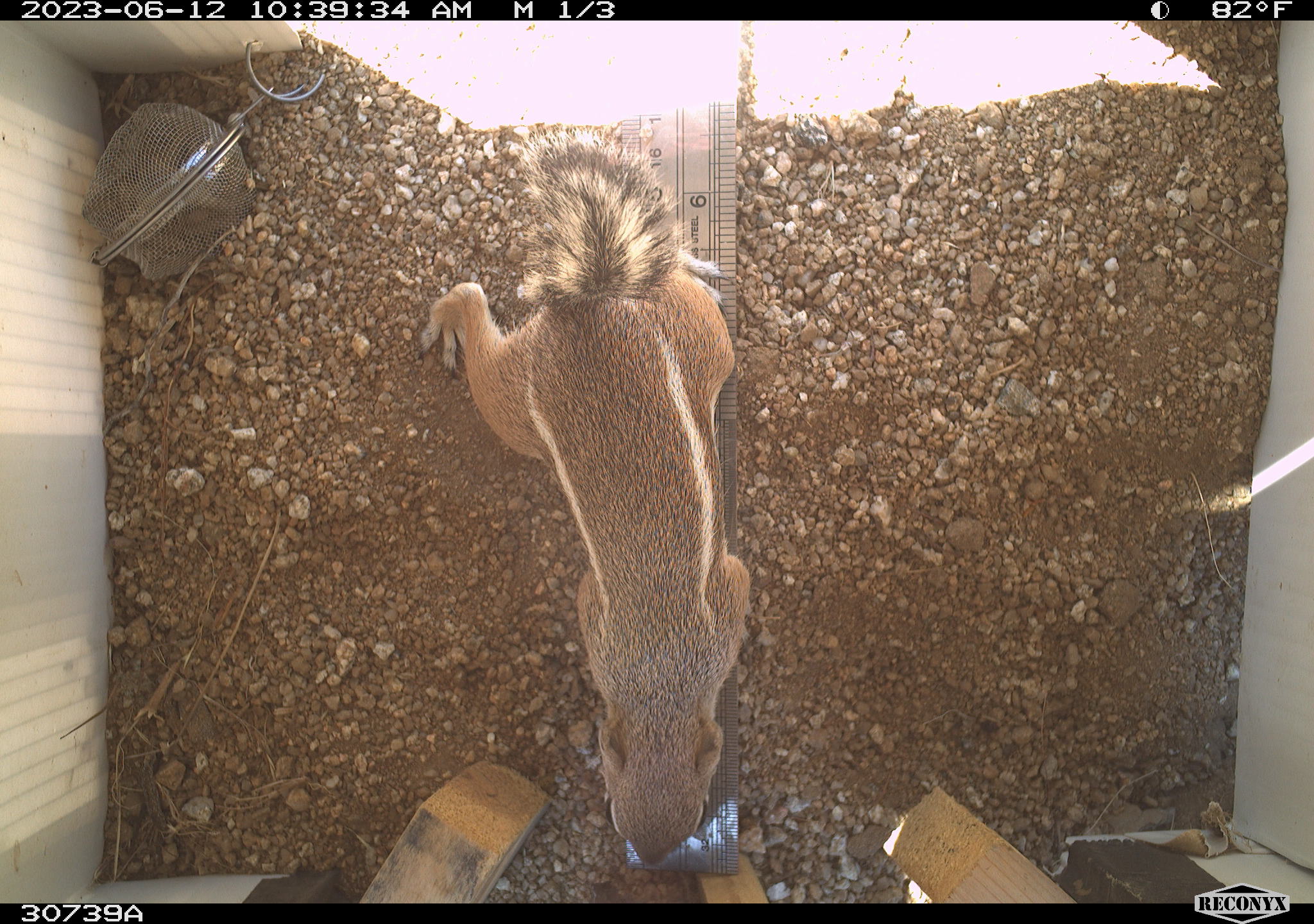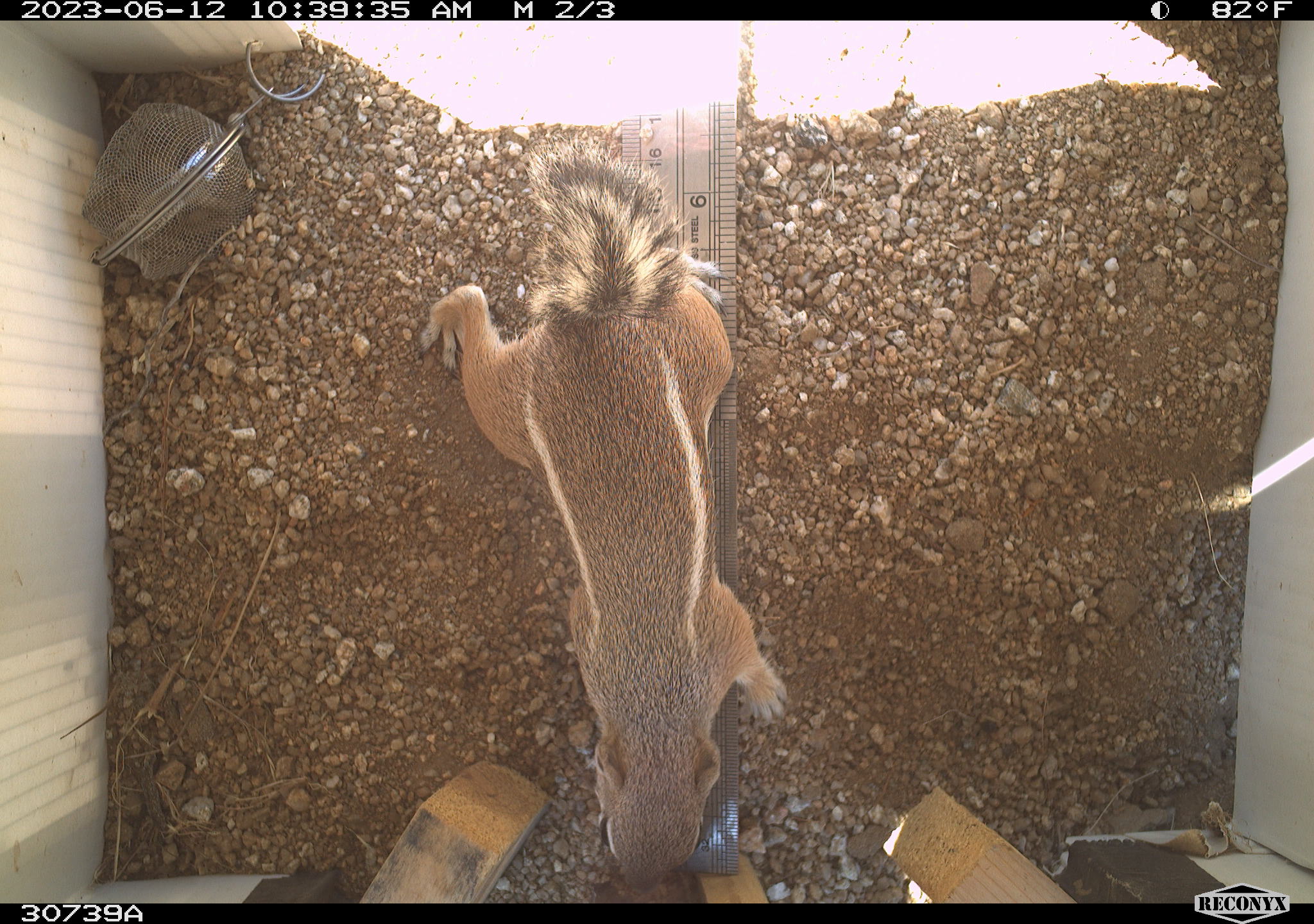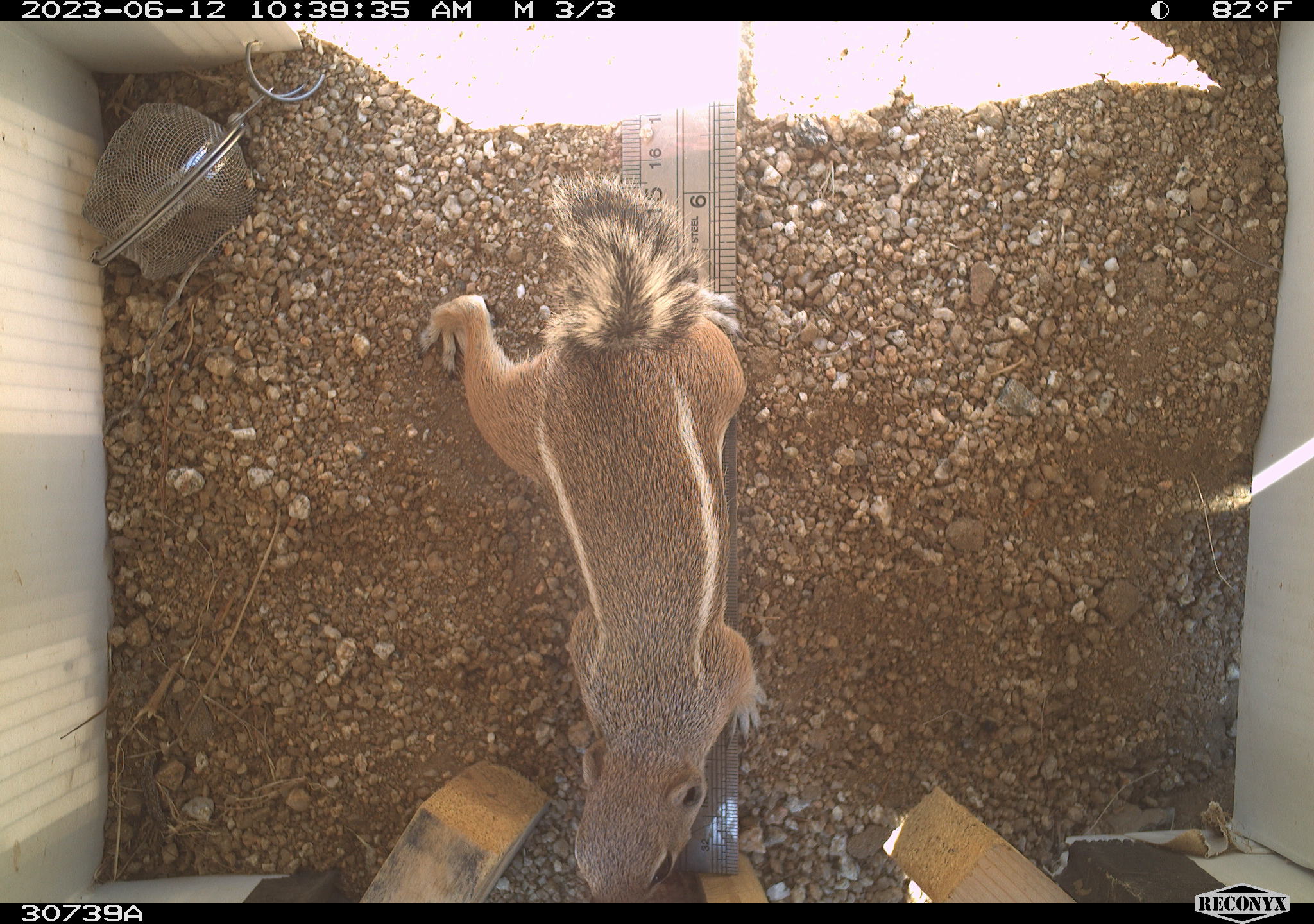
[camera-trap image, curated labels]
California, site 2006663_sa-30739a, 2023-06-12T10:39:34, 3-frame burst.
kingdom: Animalia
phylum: Chordata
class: Mammalia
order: Rodentia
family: Sciuridae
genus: Ammospermophilus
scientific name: Ammospermophilus leucurus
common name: white-tailed antelope squirrel